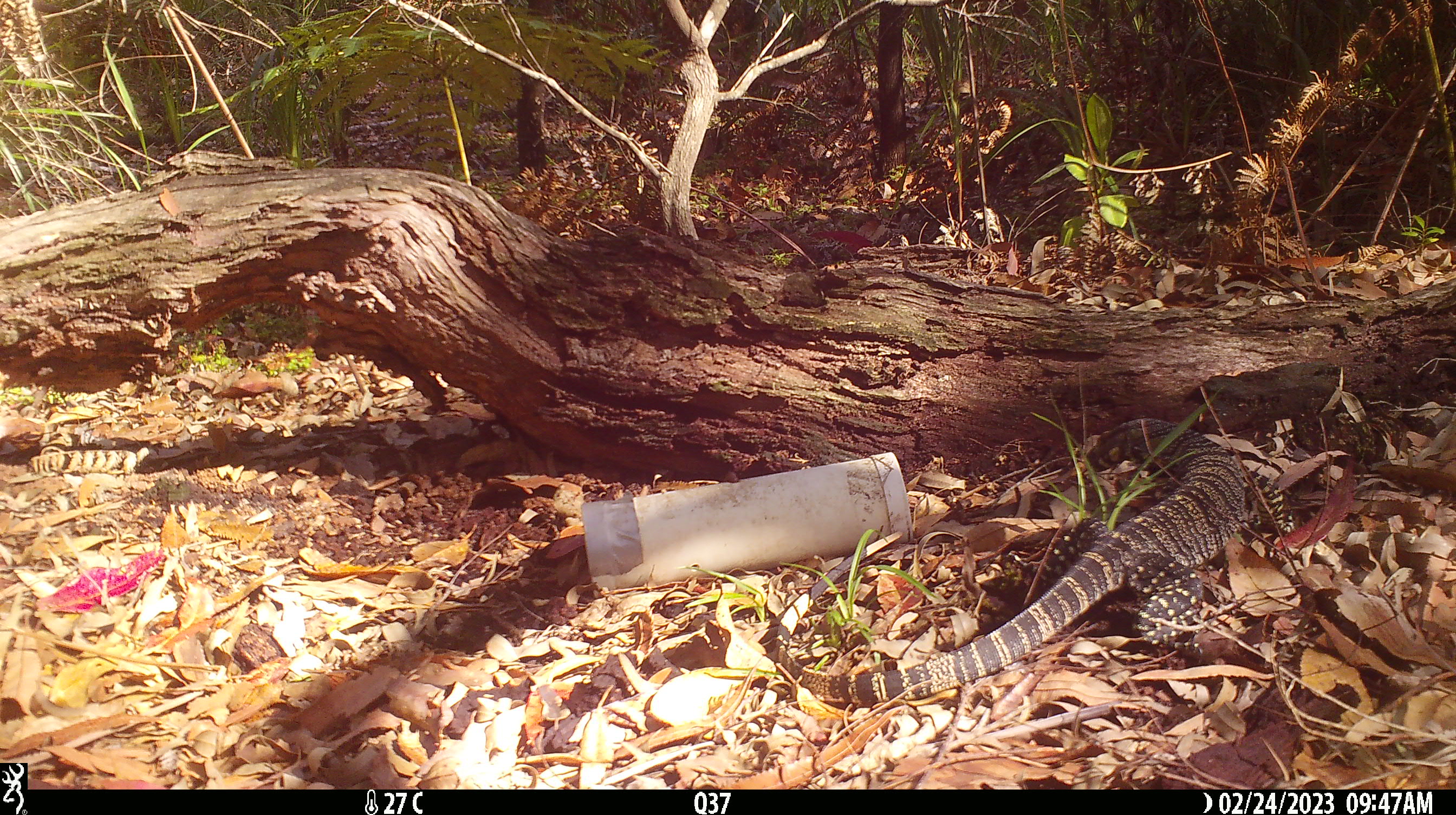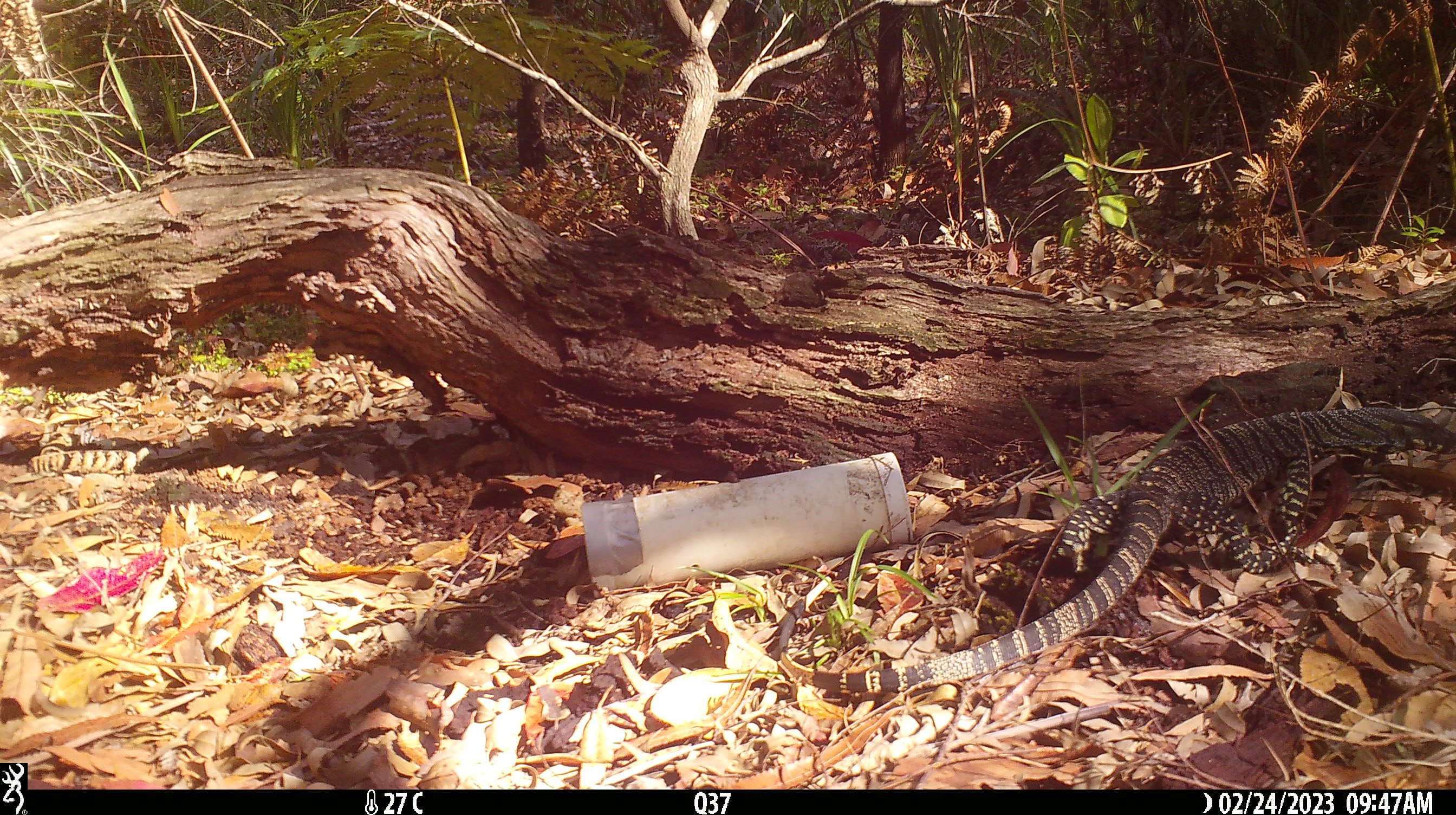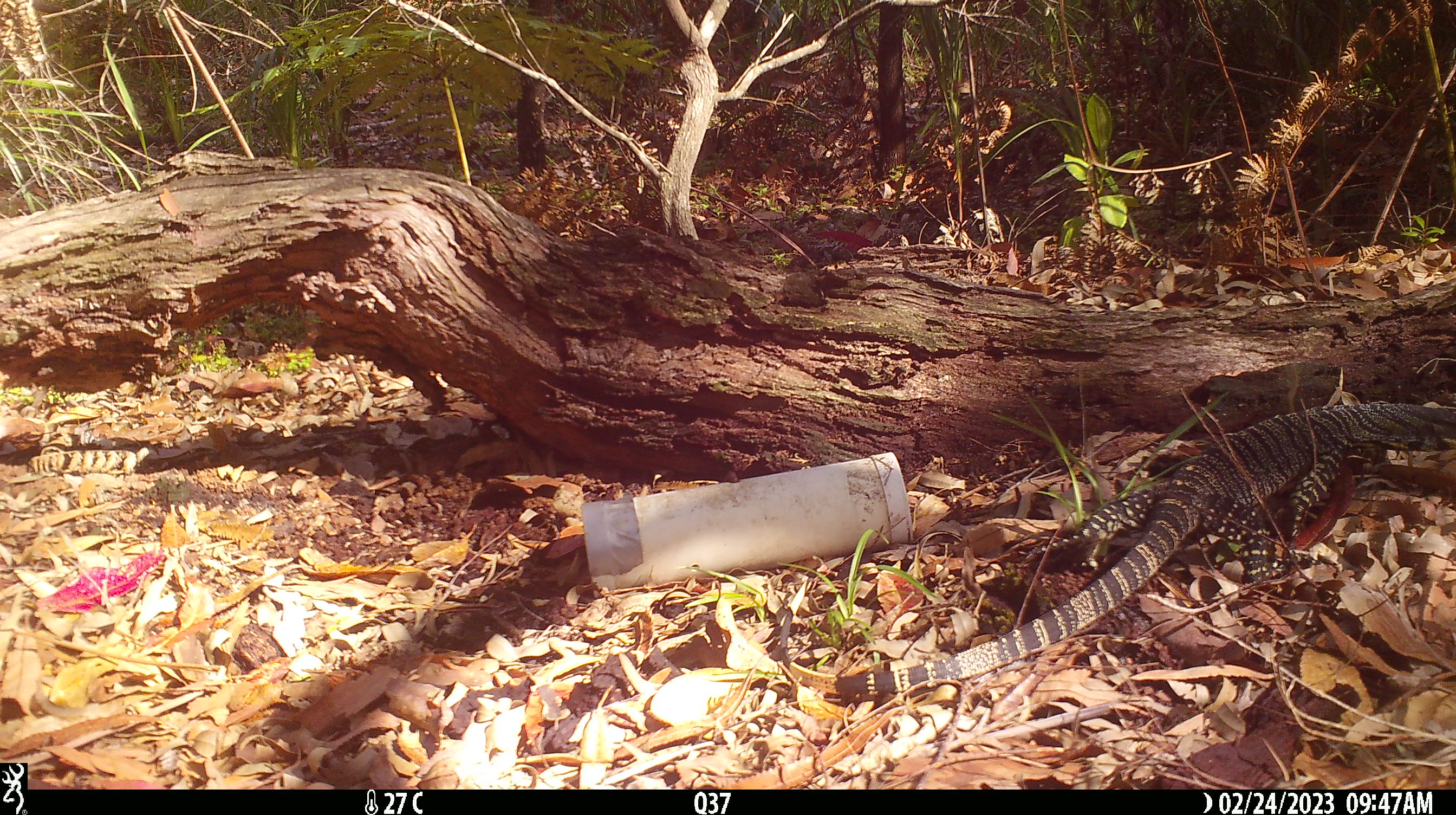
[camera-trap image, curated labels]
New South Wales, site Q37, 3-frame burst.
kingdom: Animalia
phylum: Chordata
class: Reptilia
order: Squamata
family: Varanidae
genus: Varanus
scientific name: Varanus varius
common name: lace monitor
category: goanna